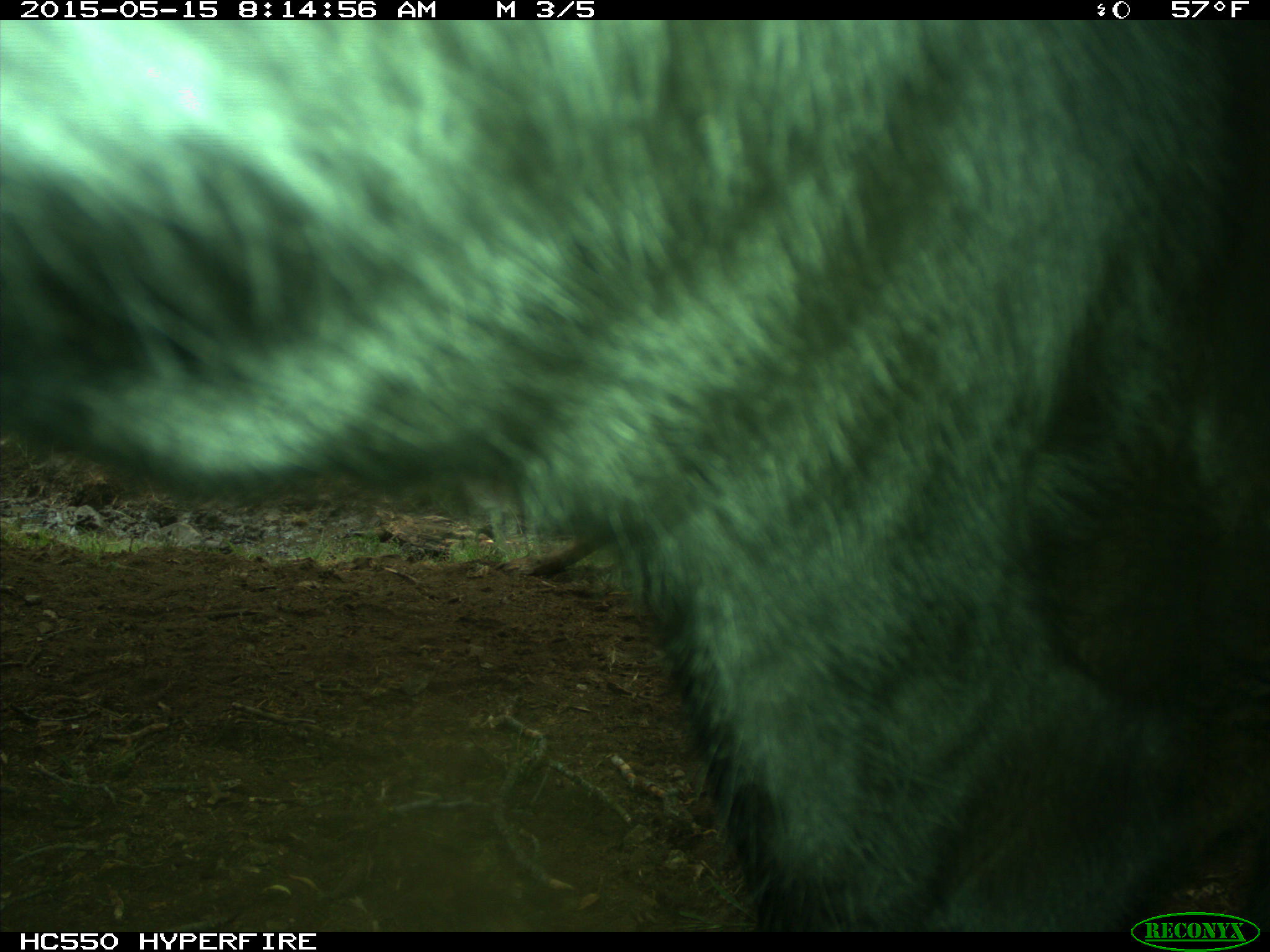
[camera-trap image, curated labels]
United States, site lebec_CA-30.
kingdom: Animalia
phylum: Chordata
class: Mammalia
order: Artiodactyla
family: Bovidae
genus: Bos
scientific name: Bos taurus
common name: domestic cow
Bos taurus (domestic cow).